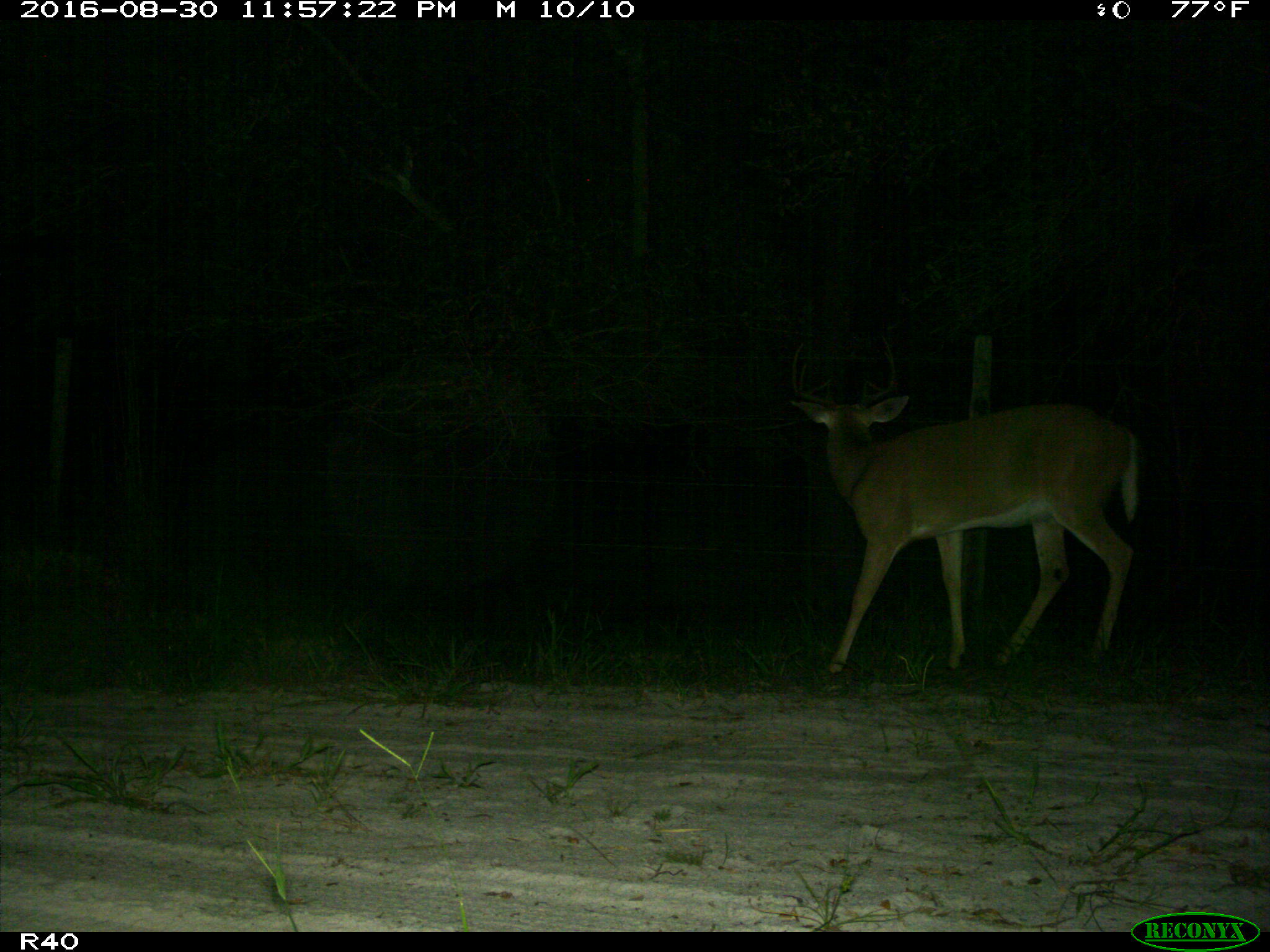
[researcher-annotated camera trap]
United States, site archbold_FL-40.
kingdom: Animalia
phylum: Chordata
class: Mammalia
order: Artiodactyla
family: Cervidae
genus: Odocoileus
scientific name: Odocoileus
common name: deer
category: unidentified deer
Unidentified deer (deer) (Odocoileus).